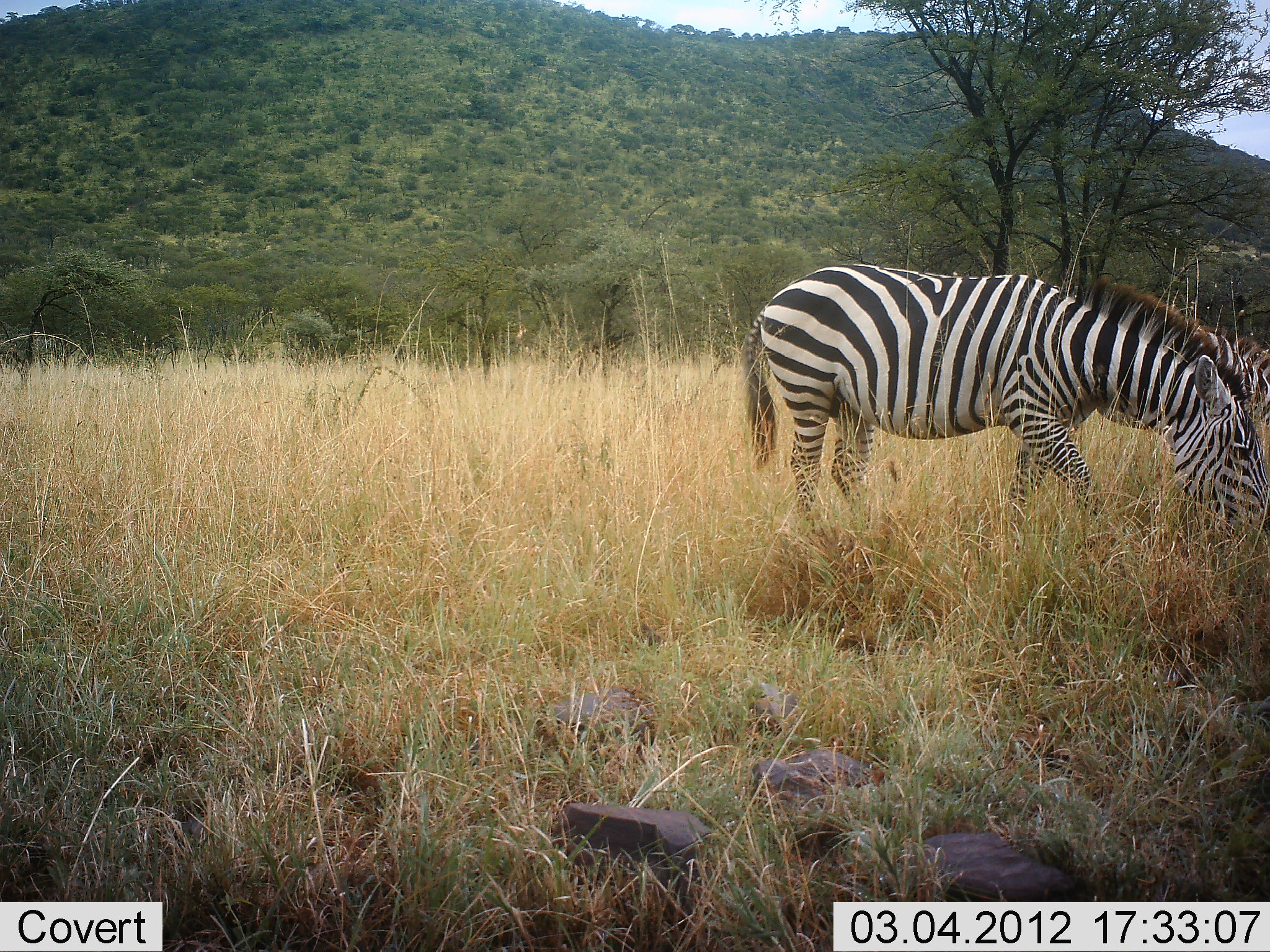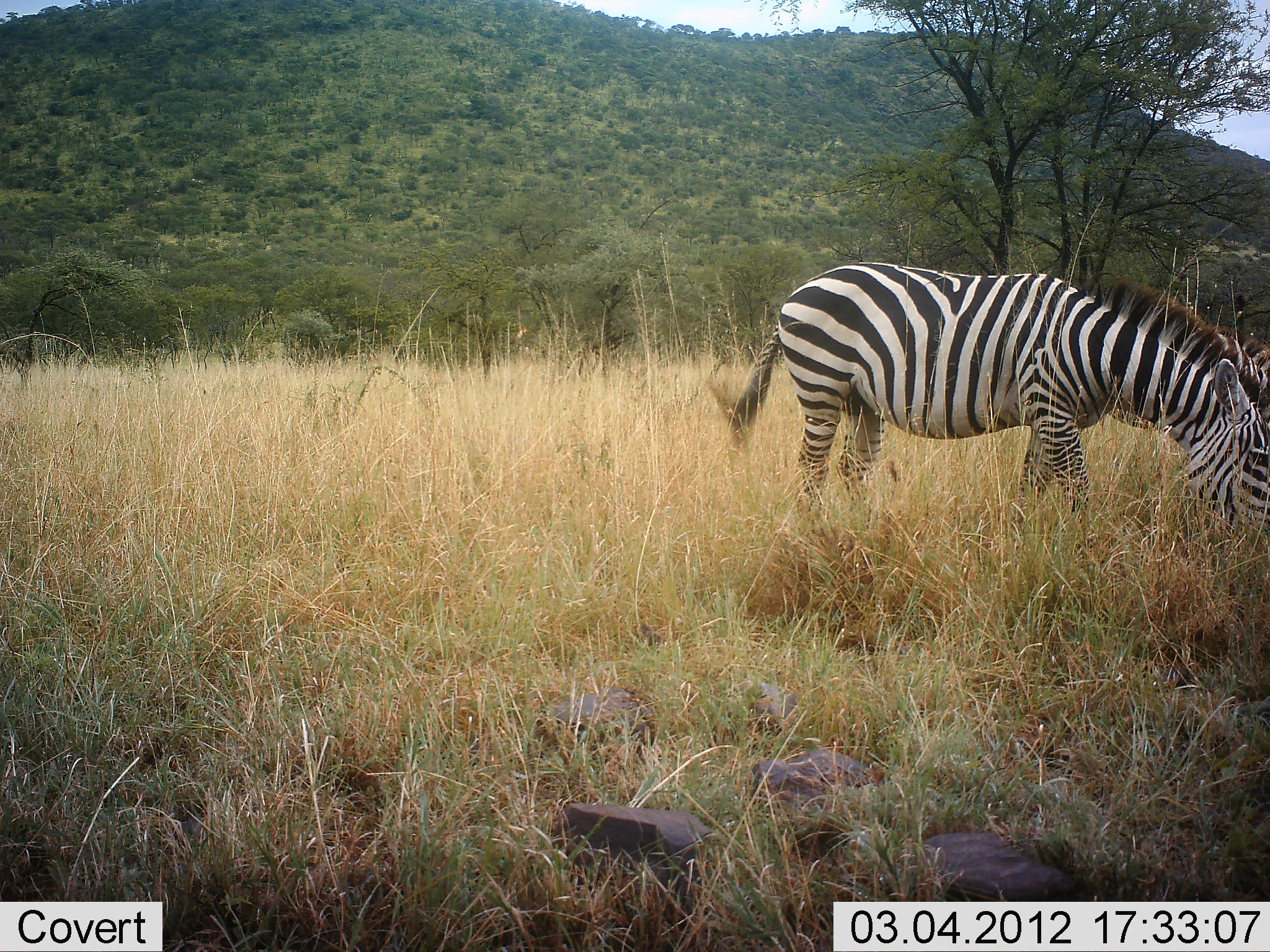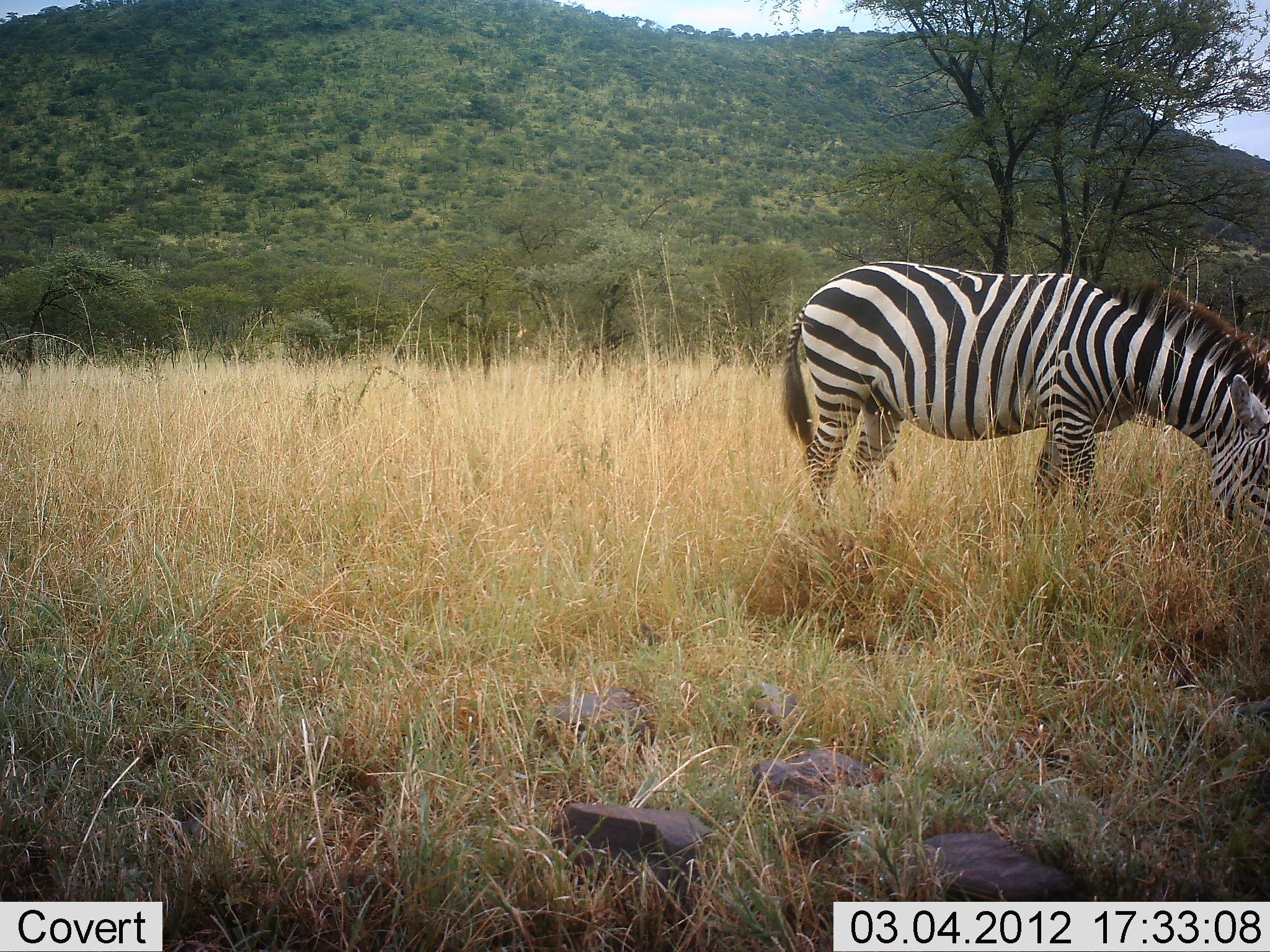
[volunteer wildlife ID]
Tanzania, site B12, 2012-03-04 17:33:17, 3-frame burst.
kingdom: Animalia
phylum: Chordata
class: Mammalia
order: Perissodactyla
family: Equidae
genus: Equus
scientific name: Equus quagga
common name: plains zebra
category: zebra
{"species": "zebra (plains zebra) (Equus quagga)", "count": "1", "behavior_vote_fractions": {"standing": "28%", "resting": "0%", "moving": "3%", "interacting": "0%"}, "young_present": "0%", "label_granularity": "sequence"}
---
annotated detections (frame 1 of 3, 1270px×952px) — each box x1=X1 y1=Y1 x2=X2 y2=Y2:
animal: x1=742 y1=263 x2=1270 y2=560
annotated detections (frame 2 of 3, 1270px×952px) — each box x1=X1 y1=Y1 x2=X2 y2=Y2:
animal: x1=726 y1=260 x2=1270 y2=550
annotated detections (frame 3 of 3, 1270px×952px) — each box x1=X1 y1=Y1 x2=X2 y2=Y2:
animal: x1=773 y1=253 x2=1270 y2=549